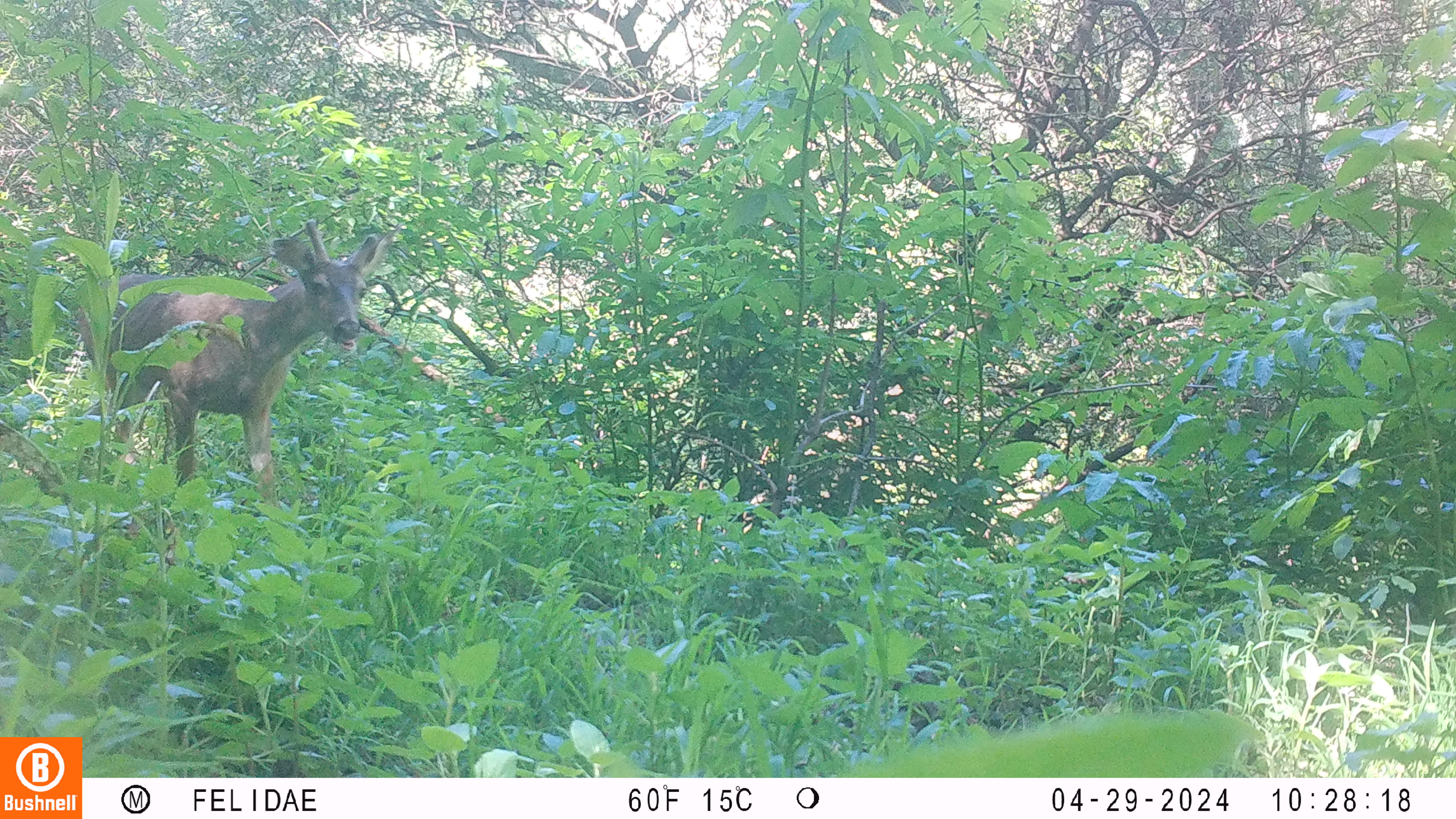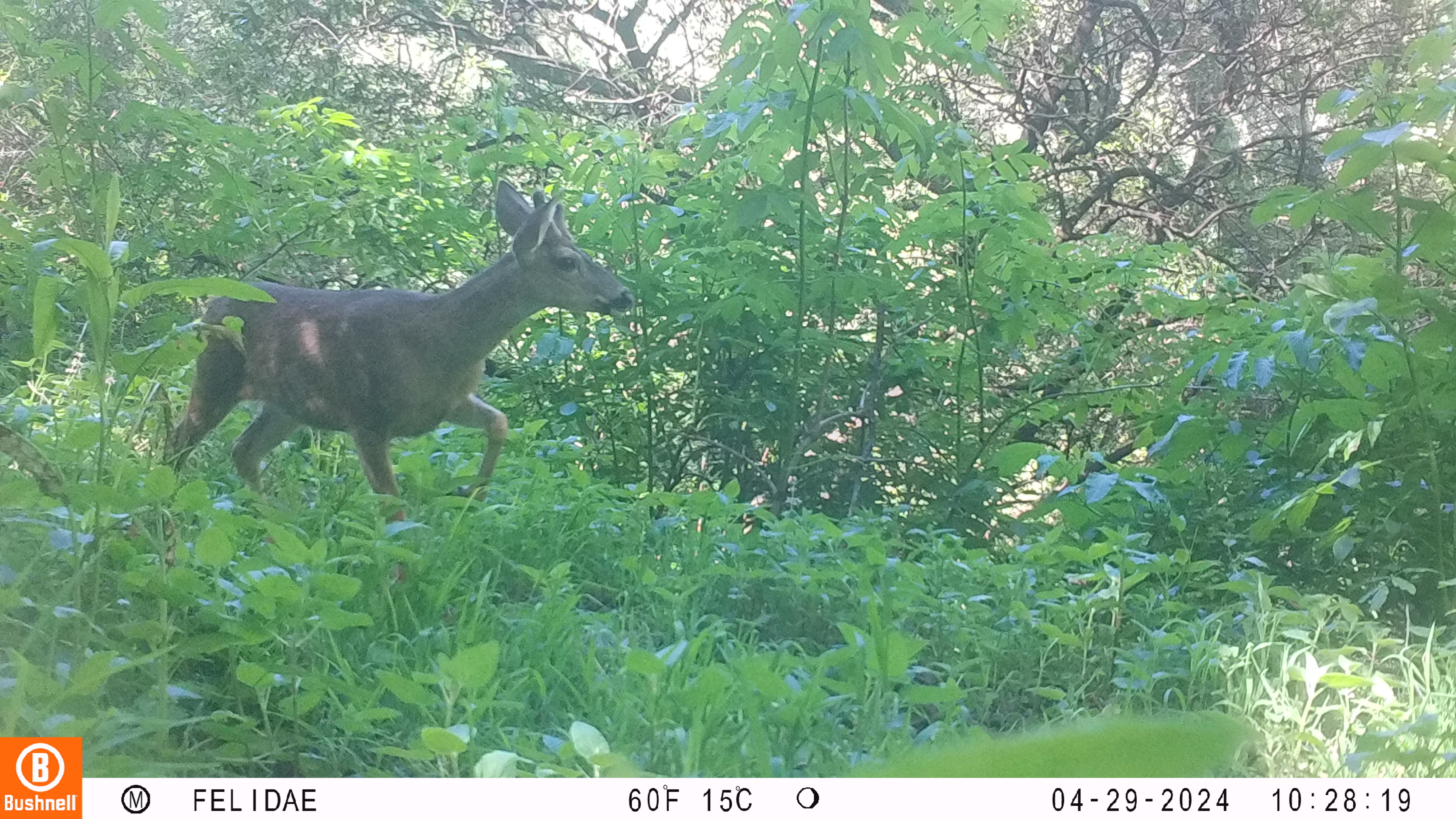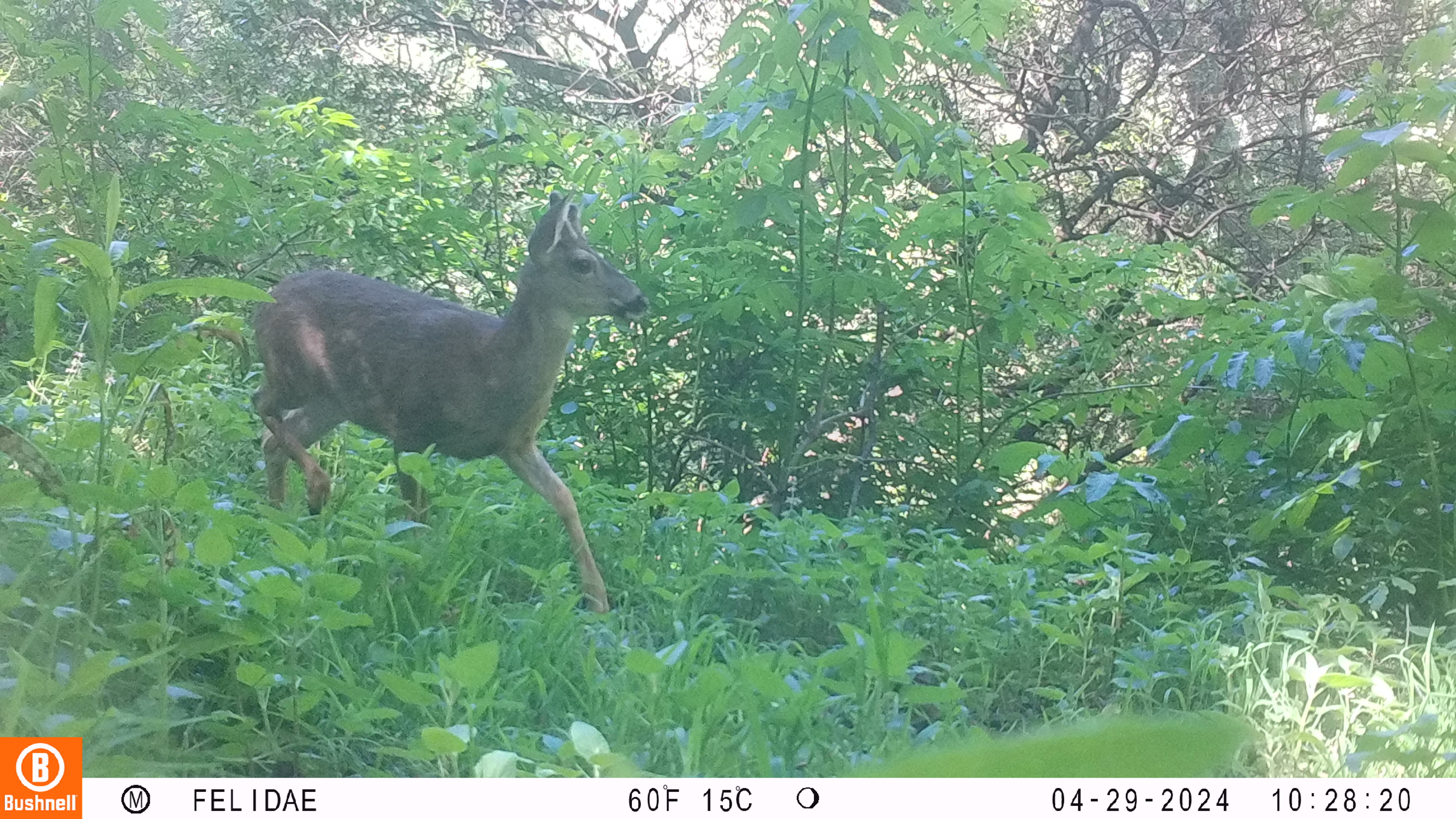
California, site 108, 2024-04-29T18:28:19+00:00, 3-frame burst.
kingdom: Animalia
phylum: Chordata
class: Mammalia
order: Artiodactyla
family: Cervidae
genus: Odocoileus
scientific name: Odocoileus hemionus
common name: mule deer